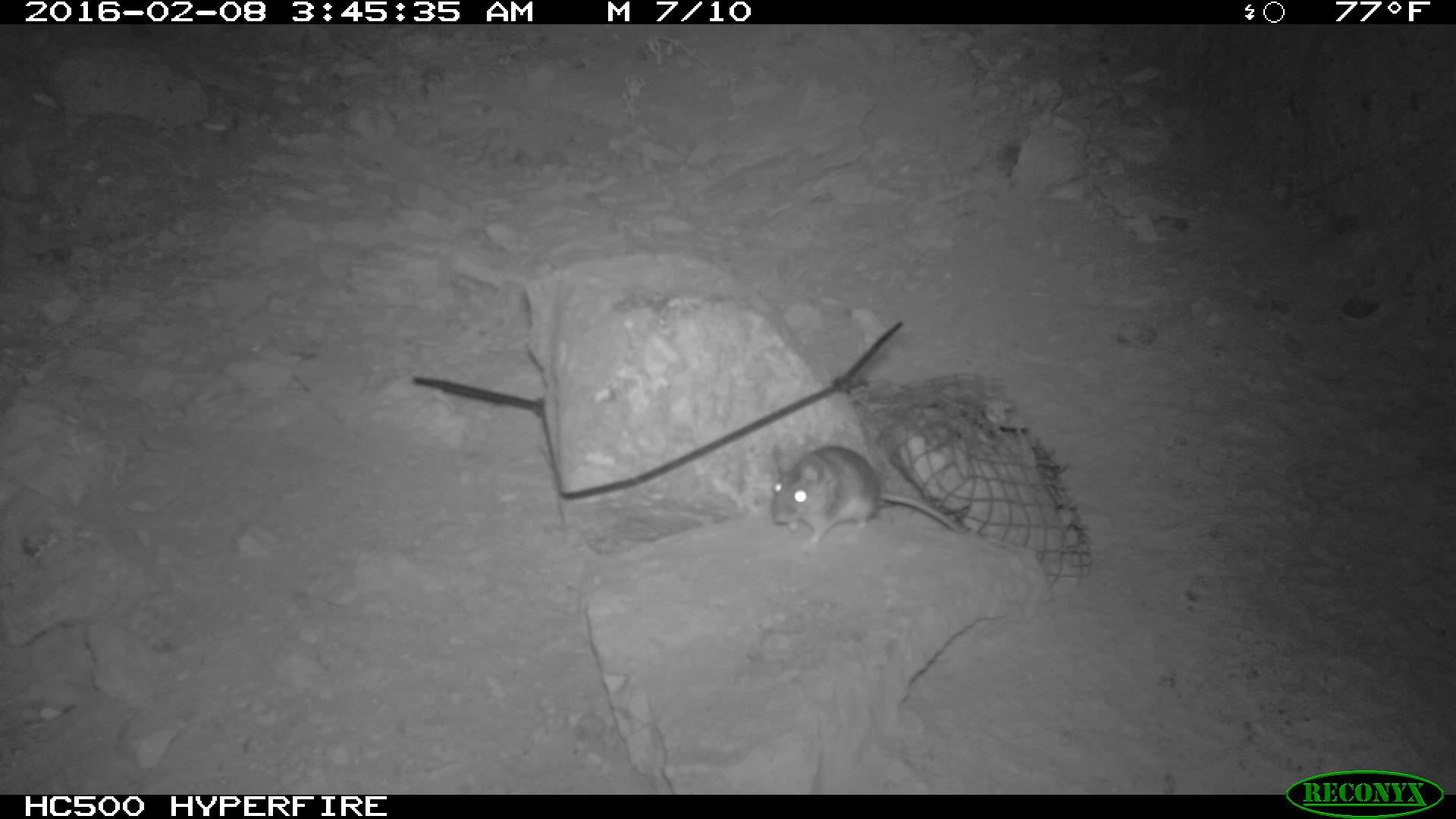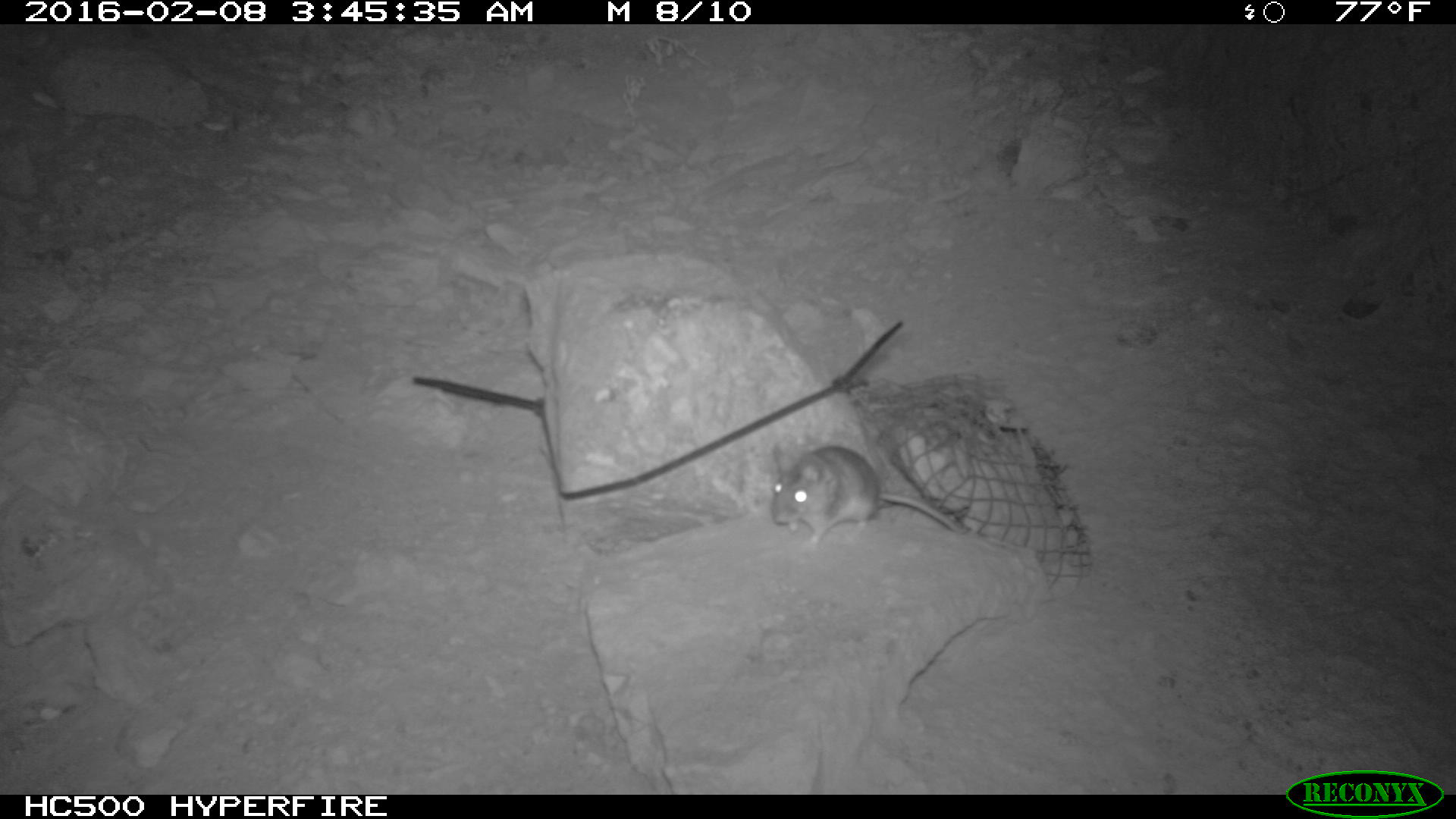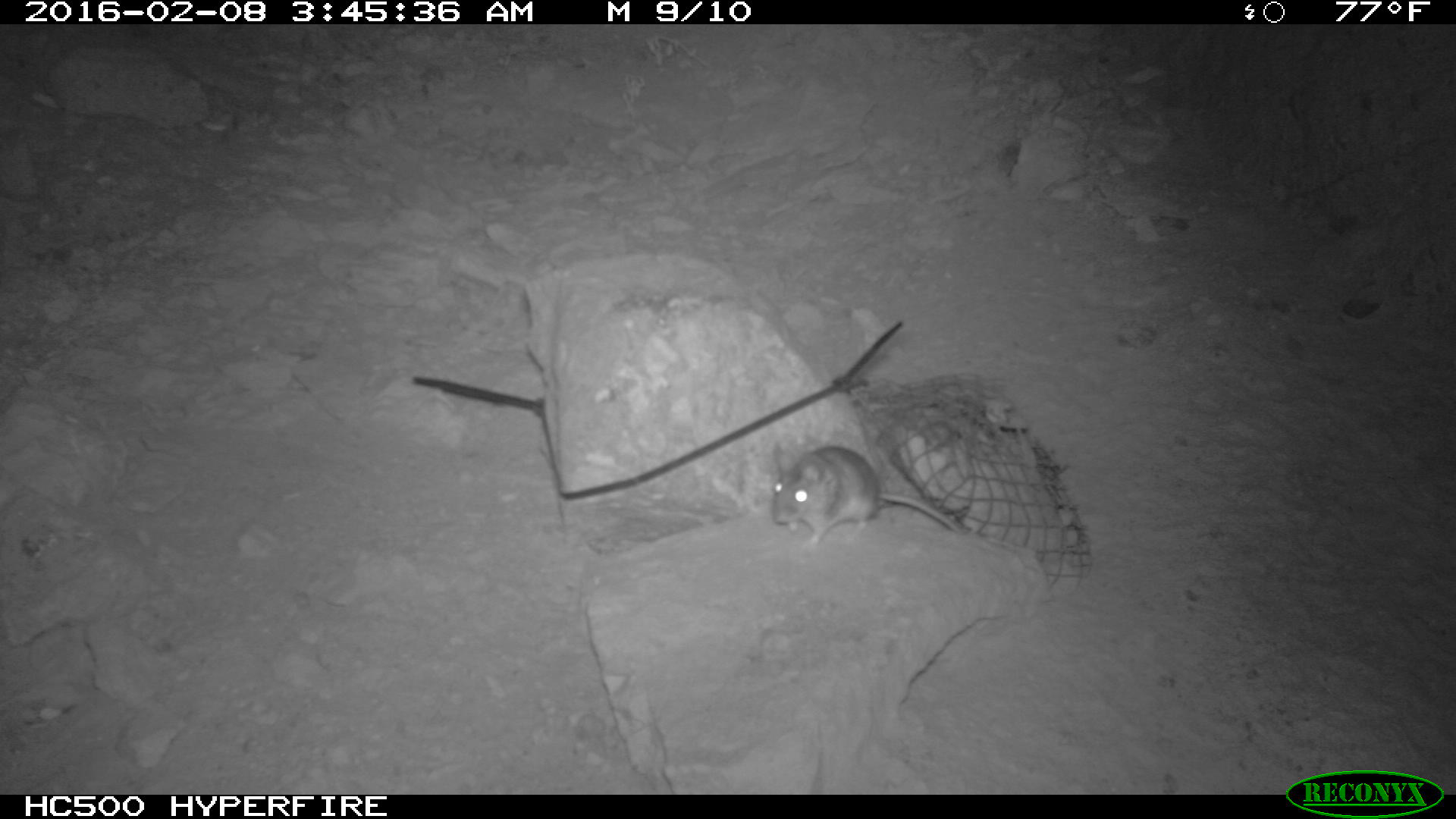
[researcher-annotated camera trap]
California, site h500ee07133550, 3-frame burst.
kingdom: Animalia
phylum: Chordata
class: Mammalia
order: Rodentia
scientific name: Rodentia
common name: rodent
Rodent (Rodentia).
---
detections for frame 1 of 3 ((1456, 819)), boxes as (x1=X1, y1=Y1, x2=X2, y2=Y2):
rodent: (x1=767, y1=444, x2=966, y2=548)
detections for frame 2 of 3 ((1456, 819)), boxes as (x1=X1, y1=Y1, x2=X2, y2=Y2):
rodent: (x1=765, y1=443, x2=965, y2=547)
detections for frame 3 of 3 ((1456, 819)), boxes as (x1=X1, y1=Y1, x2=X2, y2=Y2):
rodent: (x1=769, y1=439, x2=959, y2=551)